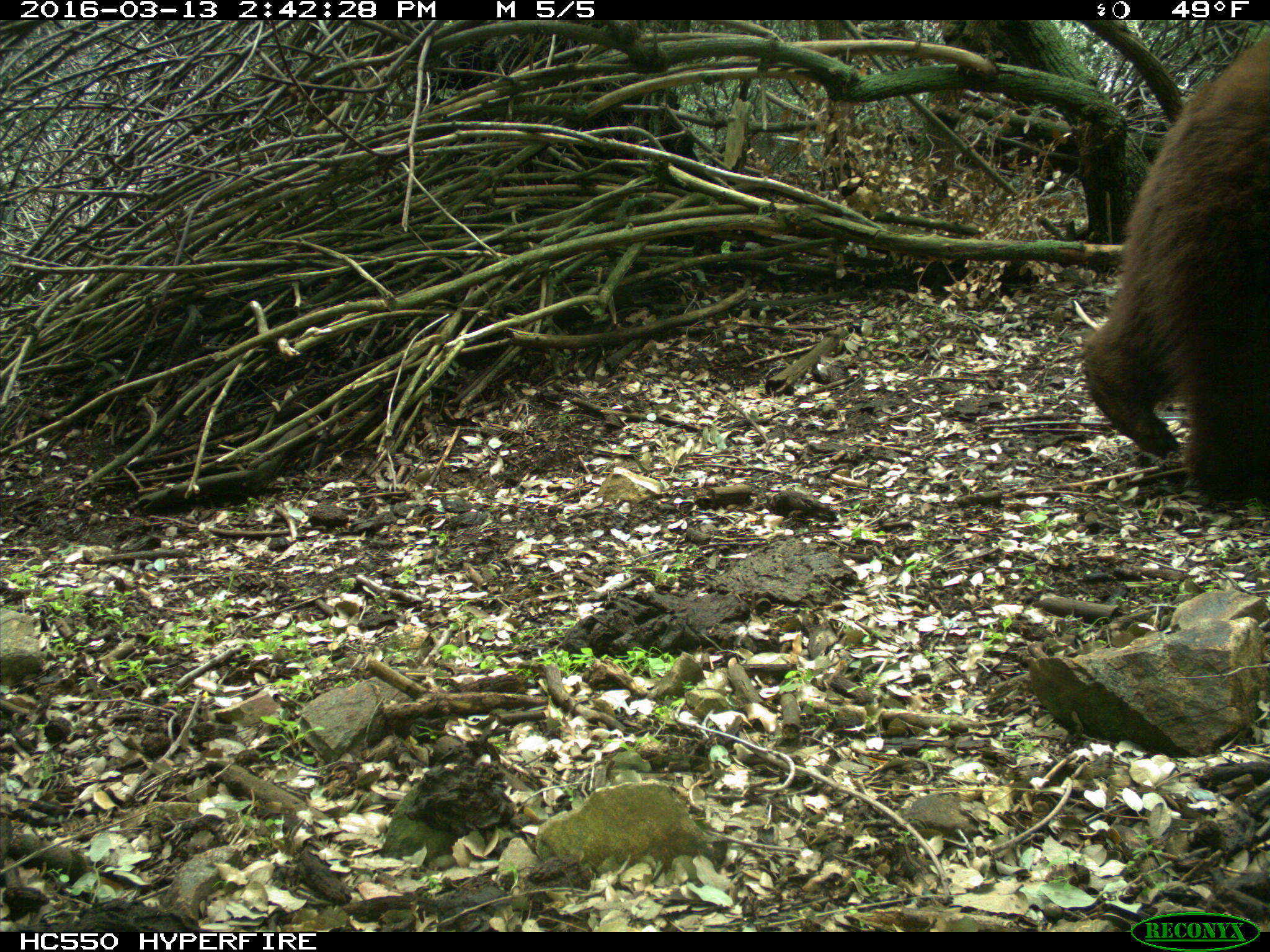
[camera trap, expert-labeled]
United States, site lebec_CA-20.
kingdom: Animalia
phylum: Chordata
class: Mammalia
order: Carnivora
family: Ursidae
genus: Ursus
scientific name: Ursus americanus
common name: american black bear